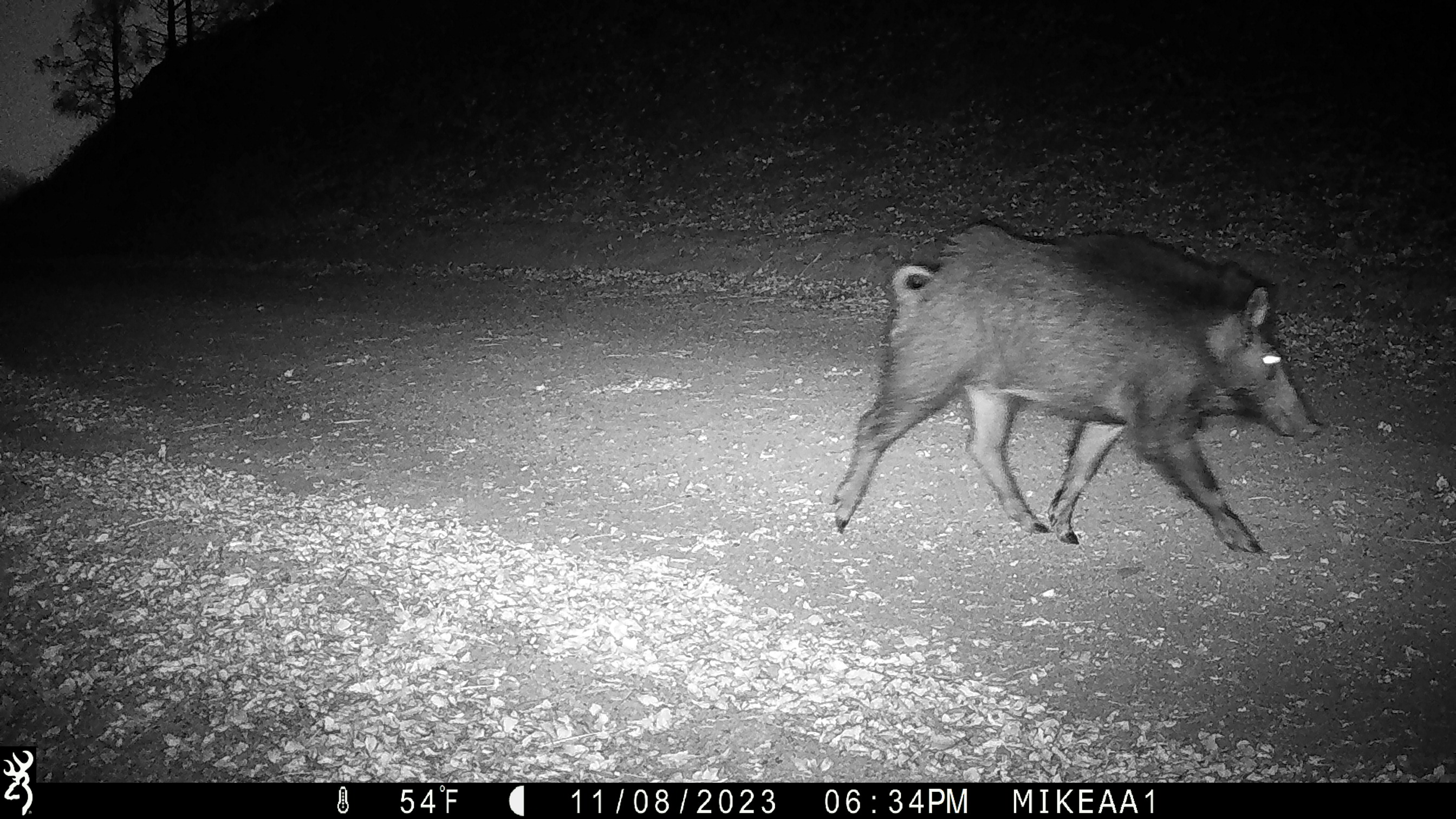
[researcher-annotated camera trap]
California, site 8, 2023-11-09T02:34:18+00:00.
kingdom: Animalia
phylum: Chordata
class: Mammalia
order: Artiodactyla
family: Suidae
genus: Sus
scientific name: Sus scrofa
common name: wild boar